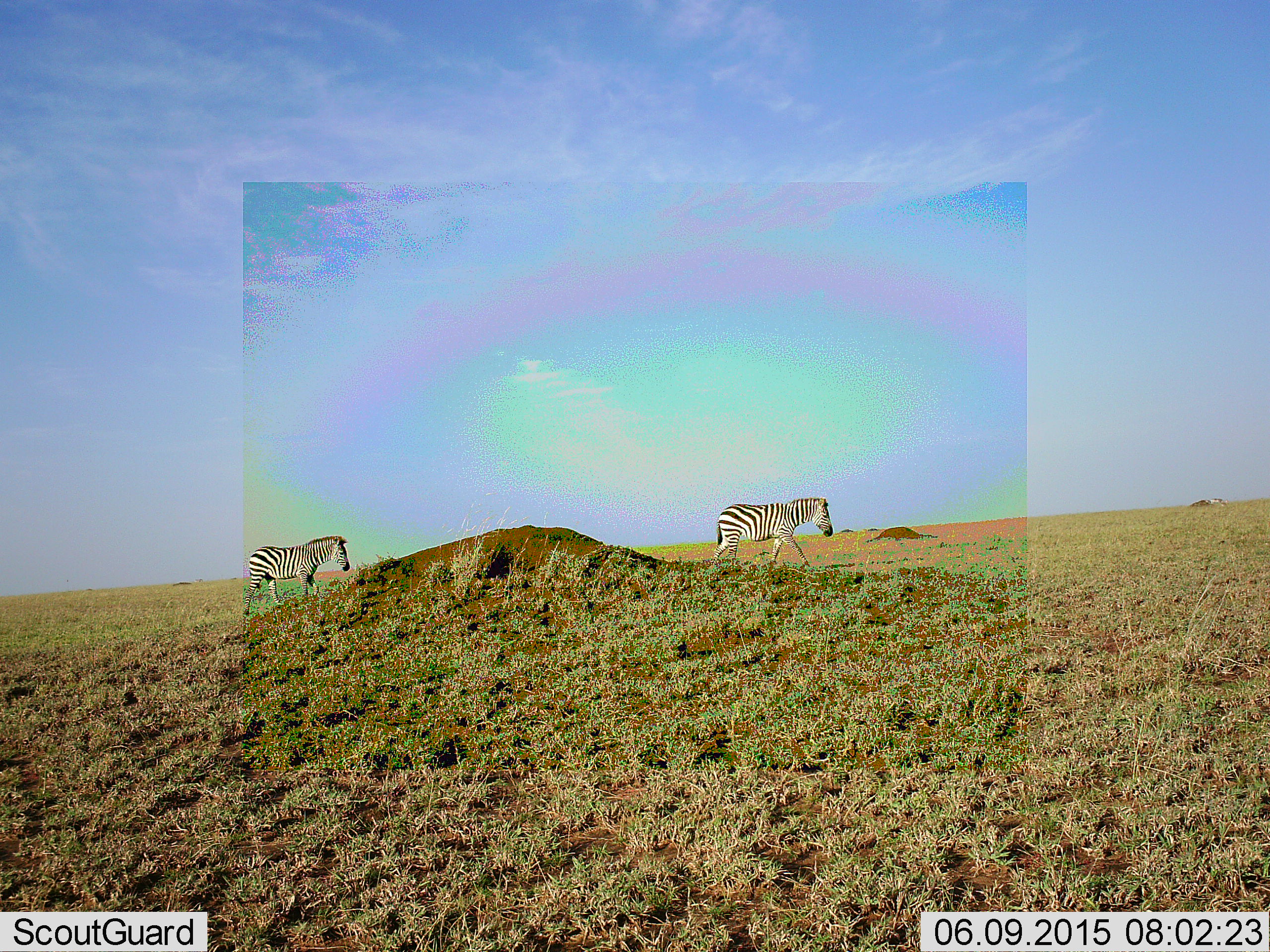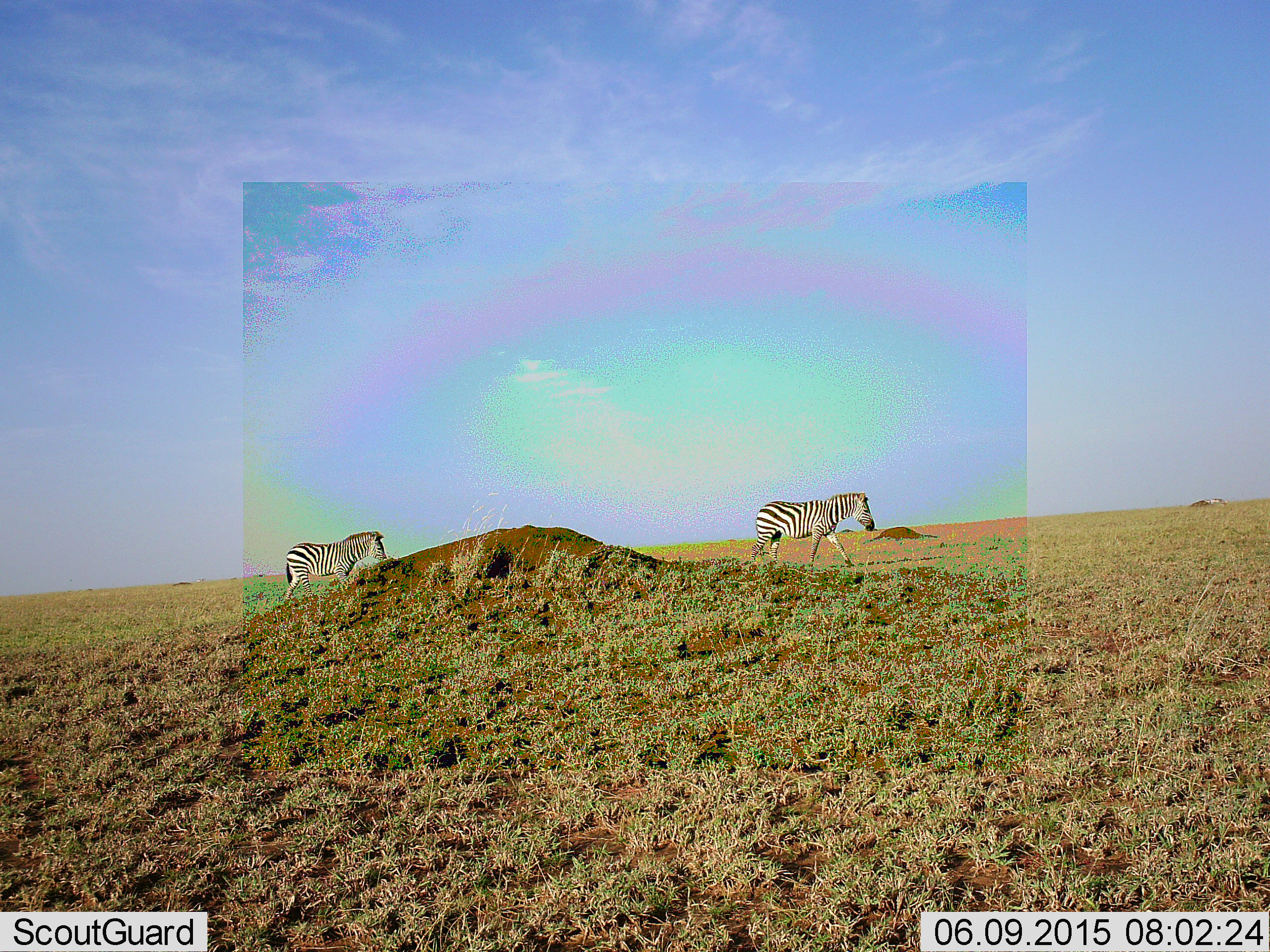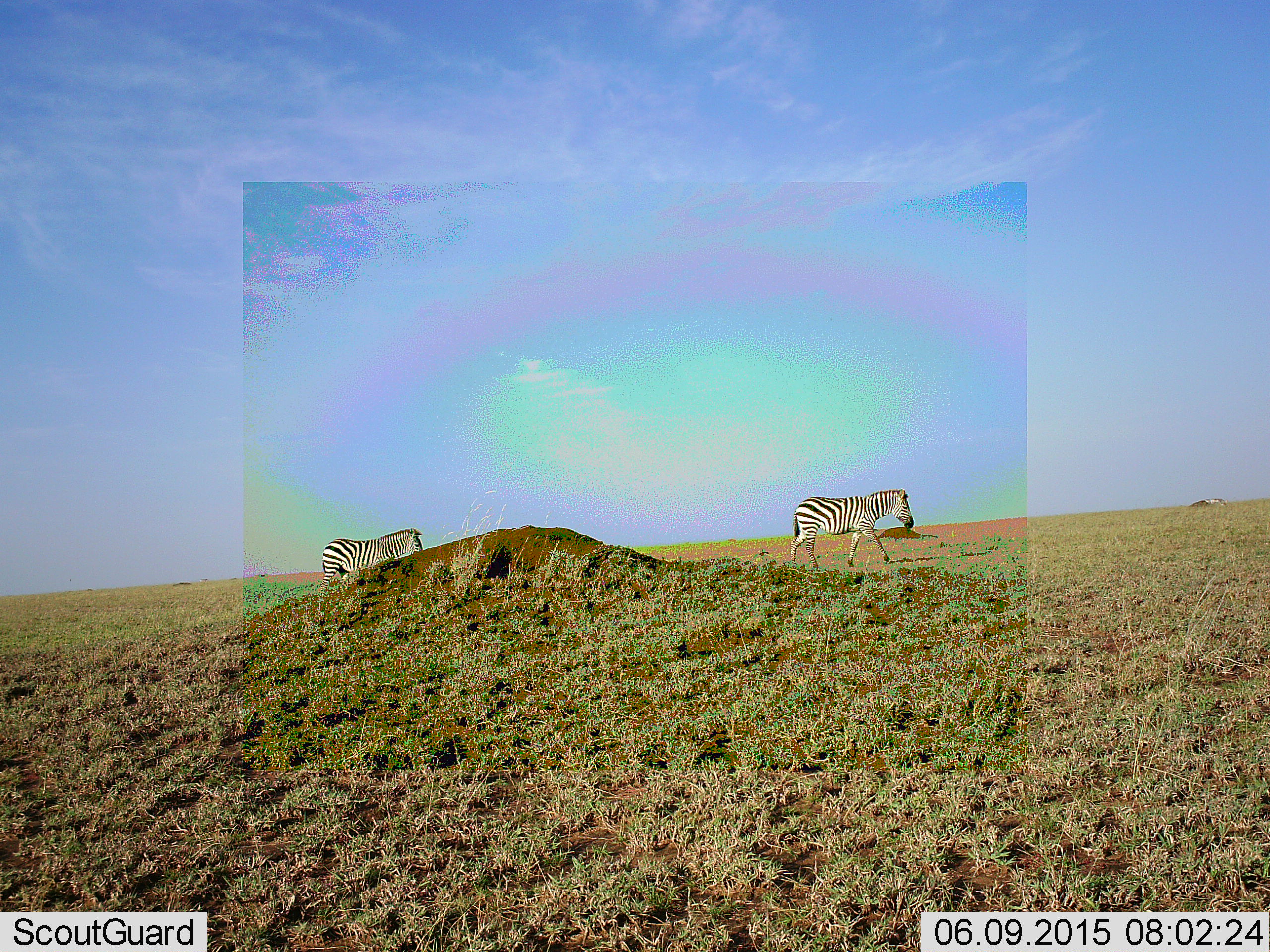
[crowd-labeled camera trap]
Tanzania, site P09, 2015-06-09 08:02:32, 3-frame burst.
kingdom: Animalia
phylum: Chordata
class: Mammalia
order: Perissodactyla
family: Equidae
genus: Equus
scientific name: Equus quagga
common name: plains zebra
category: zebra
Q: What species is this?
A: Zebra (plains zebra) (Equus quagga).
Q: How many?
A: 2.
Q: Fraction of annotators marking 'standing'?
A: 10%.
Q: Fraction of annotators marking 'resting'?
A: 0%.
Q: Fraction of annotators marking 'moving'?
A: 100%.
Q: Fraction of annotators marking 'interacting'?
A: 0%.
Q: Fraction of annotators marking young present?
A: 0%.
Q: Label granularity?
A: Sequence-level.